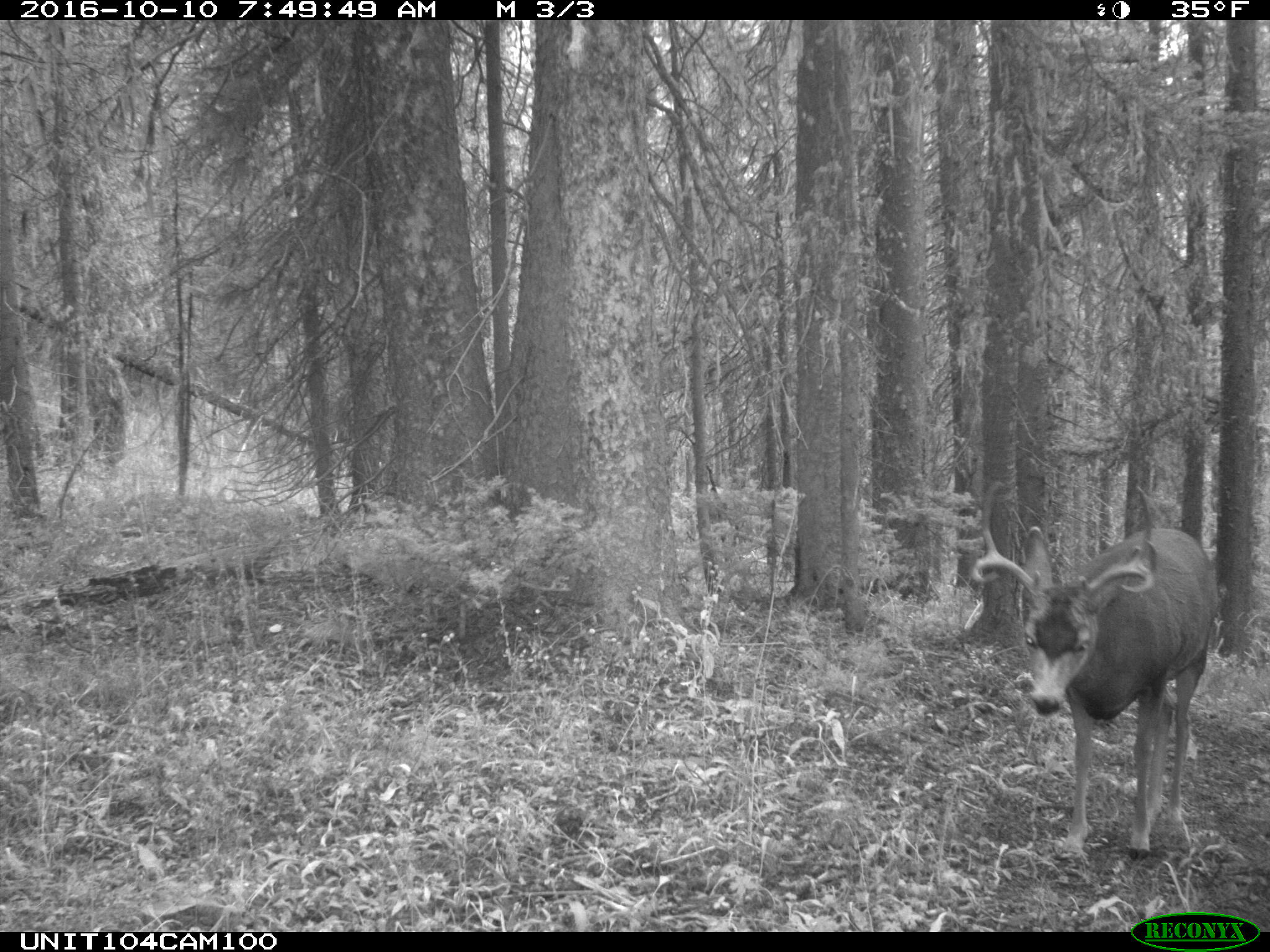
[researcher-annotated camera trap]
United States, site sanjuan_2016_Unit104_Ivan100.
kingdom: Animalia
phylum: Chordata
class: Mammalia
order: Artiodactyla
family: Cervidae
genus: Odocoileus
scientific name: Odocoileus hemionus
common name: mule deer